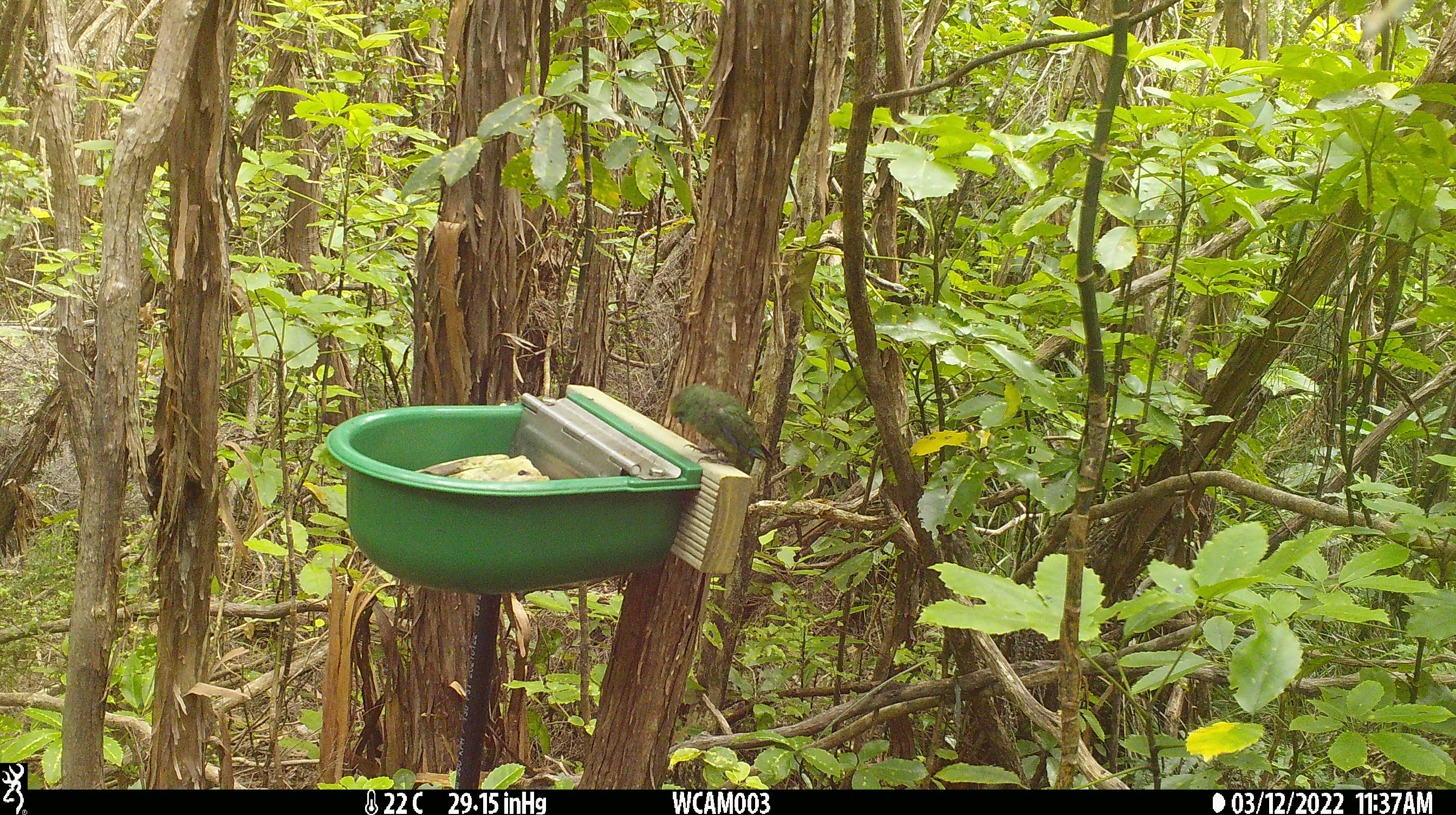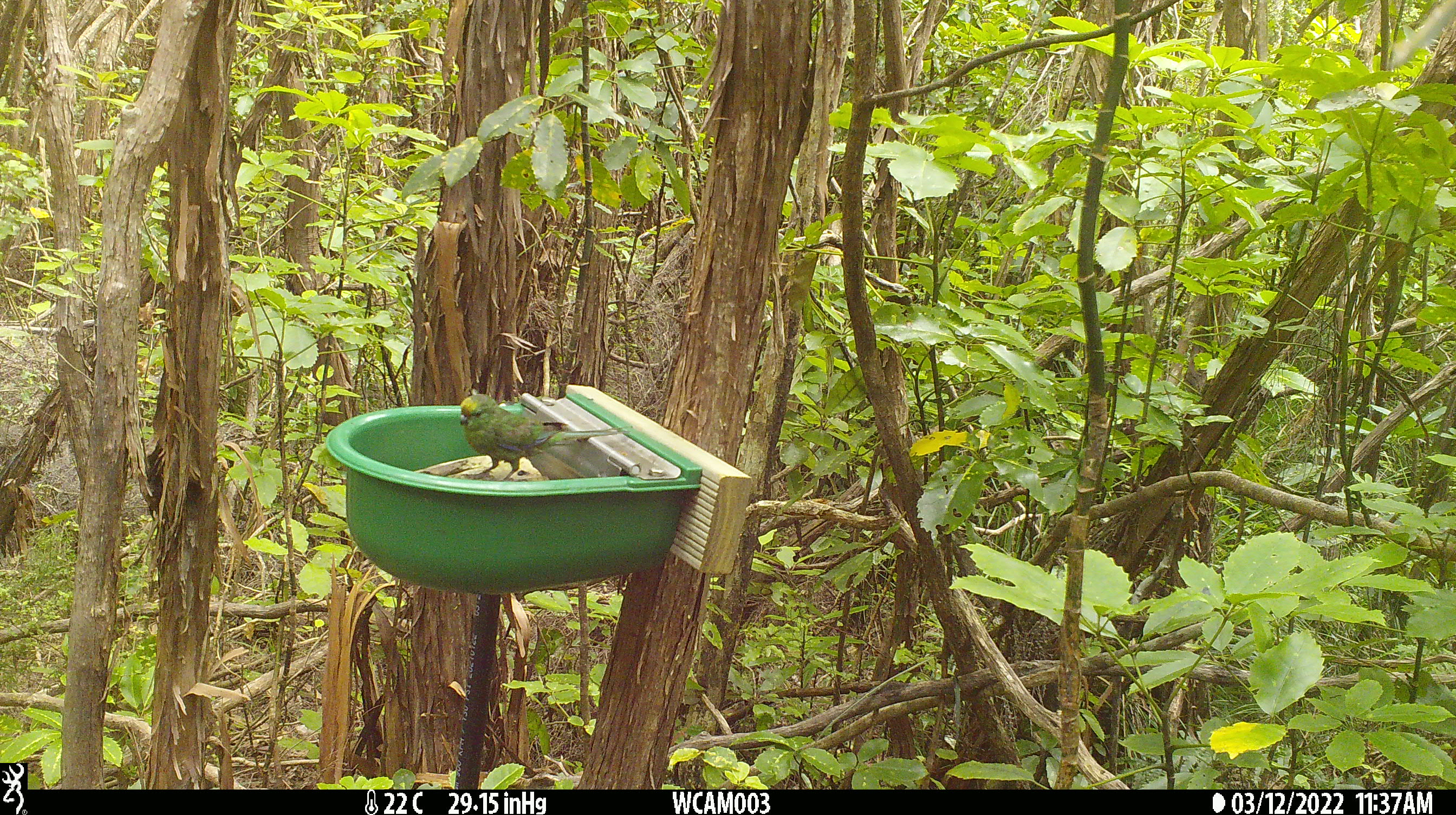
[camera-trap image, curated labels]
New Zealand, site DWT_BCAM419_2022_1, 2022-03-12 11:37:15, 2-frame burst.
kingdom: Animalia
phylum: Chordata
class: Aves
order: Psittaciformes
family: Psittaculidae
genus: Cyanoramphus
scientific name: Cyanoramphus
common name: parakeet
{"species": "parakeet (Cyanoramphus)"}